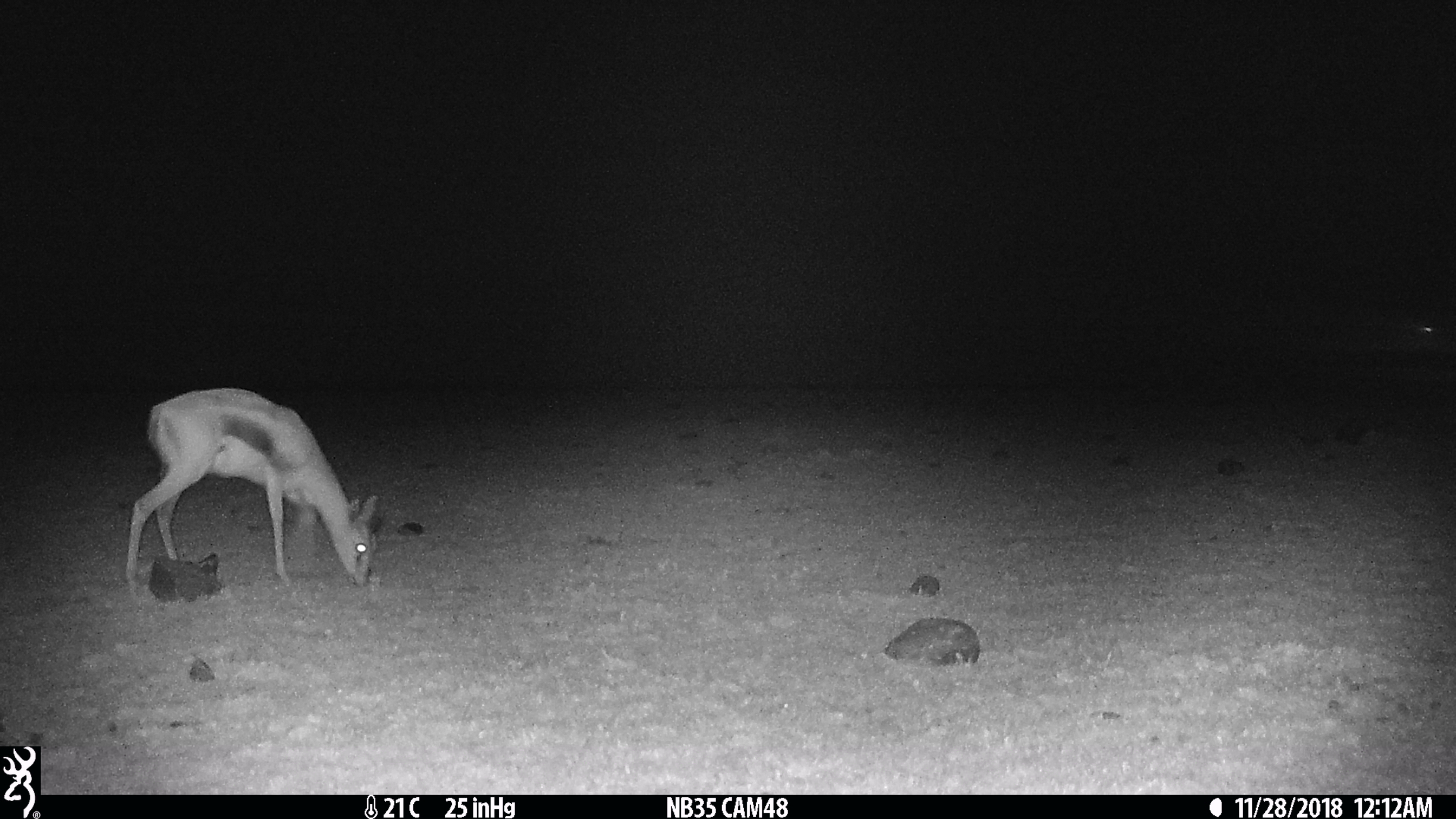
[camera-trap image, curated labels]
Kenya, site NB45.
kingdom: Animalia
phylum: Chordata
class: Mammalia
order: Artiodactyla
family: Bovidae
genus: Eudorcas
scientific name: Eudorcas thomsonii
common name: thomon's gazelle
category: gazelle thomsons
Gazelle thomsons (thomon's gazelle) (Eudorcas thomsonii).